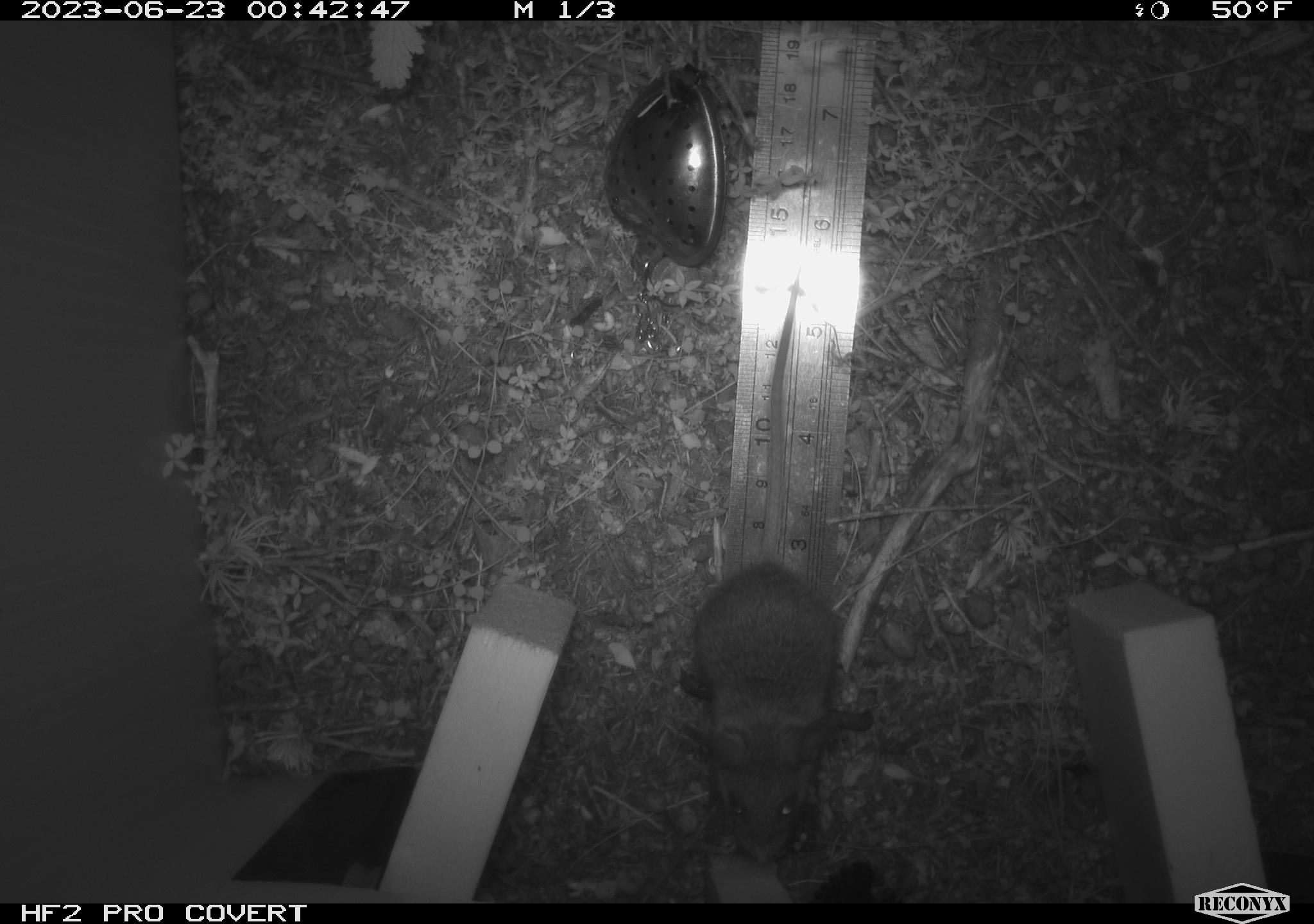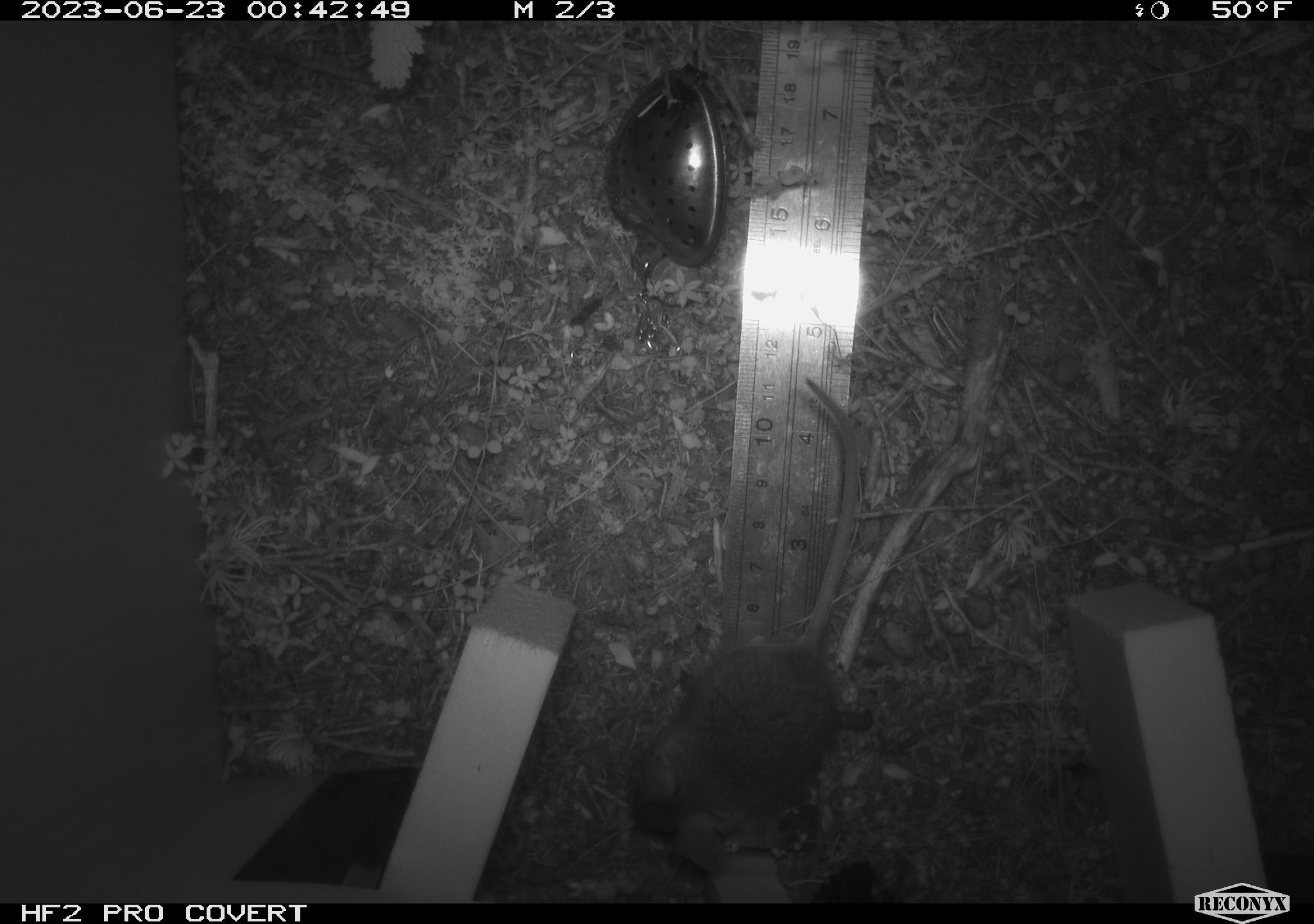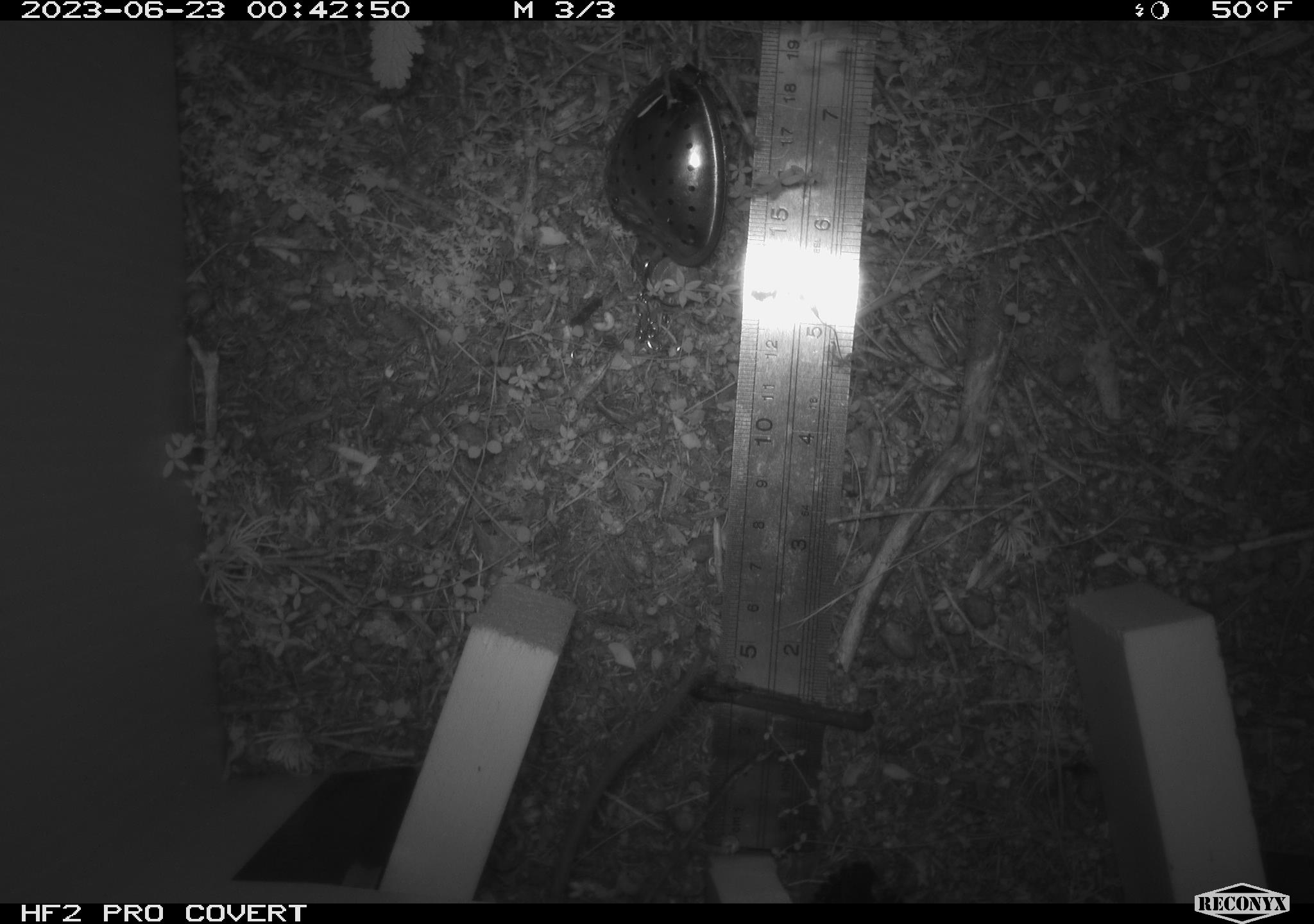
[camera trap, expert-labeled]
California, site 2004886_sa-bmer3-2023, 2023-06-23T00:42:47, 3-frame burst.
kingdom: Animalia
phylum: Chordata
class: Mammalia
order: Rodentia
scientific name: Rodentia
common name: mouse species